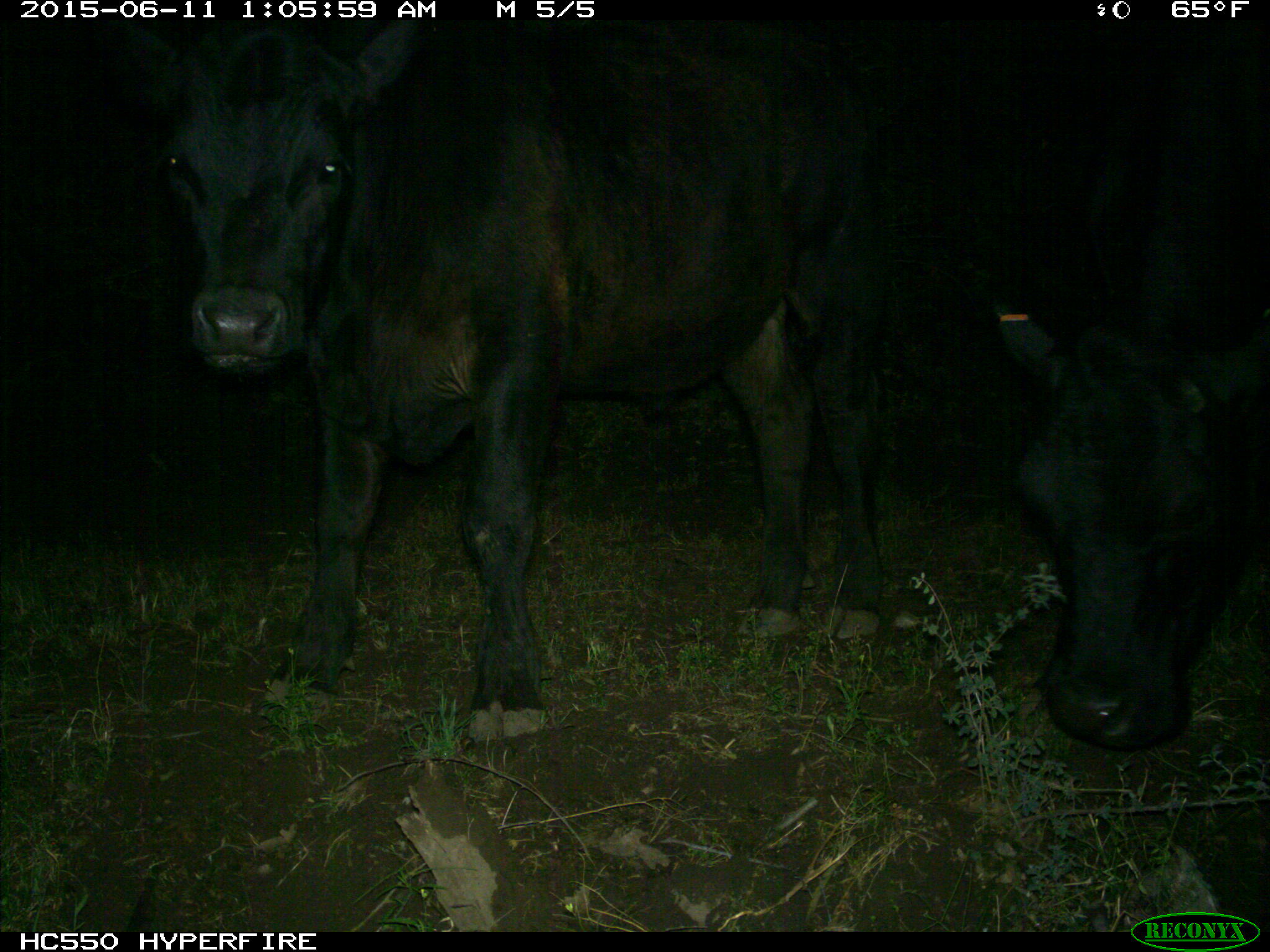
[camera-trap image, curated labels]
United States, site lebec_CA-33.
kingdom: Animalia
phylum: Chordata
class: Mammalia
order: Artiodactyla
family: Bovidae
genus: Bos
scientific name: Bos taurus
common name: domestic cow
Bos taurus (domestic cow).